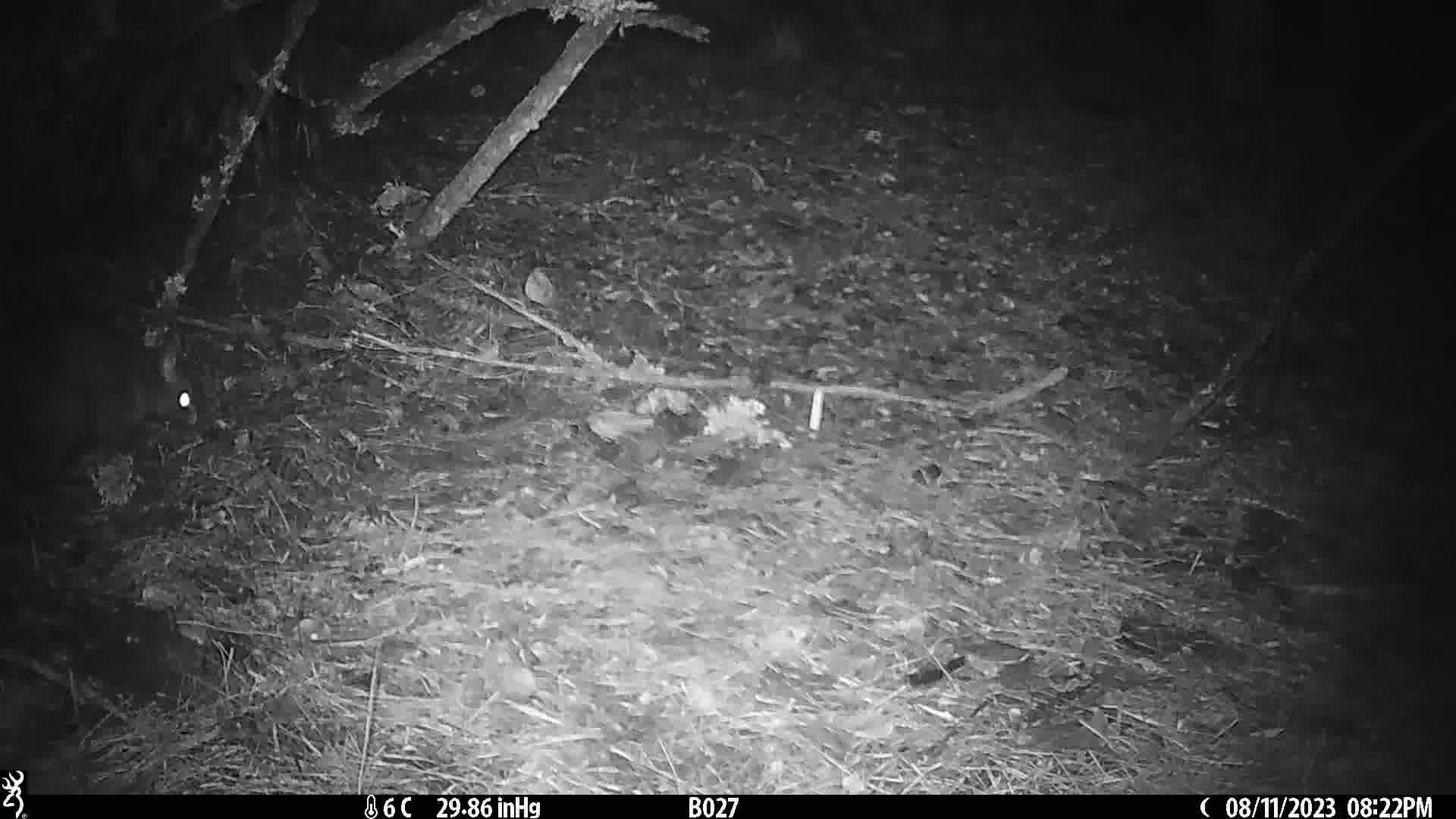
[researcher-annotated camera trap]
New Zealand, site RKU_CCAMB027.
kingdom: Animalia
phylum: Chordata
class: Mammalia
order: Diprotodontia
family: Phalangeridae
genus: Trichosurus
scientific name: Trichosurus vulpecula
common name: common brushtail possum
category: possum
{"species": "possum (common brushtail possum) (Trichosurus vulpecula)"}